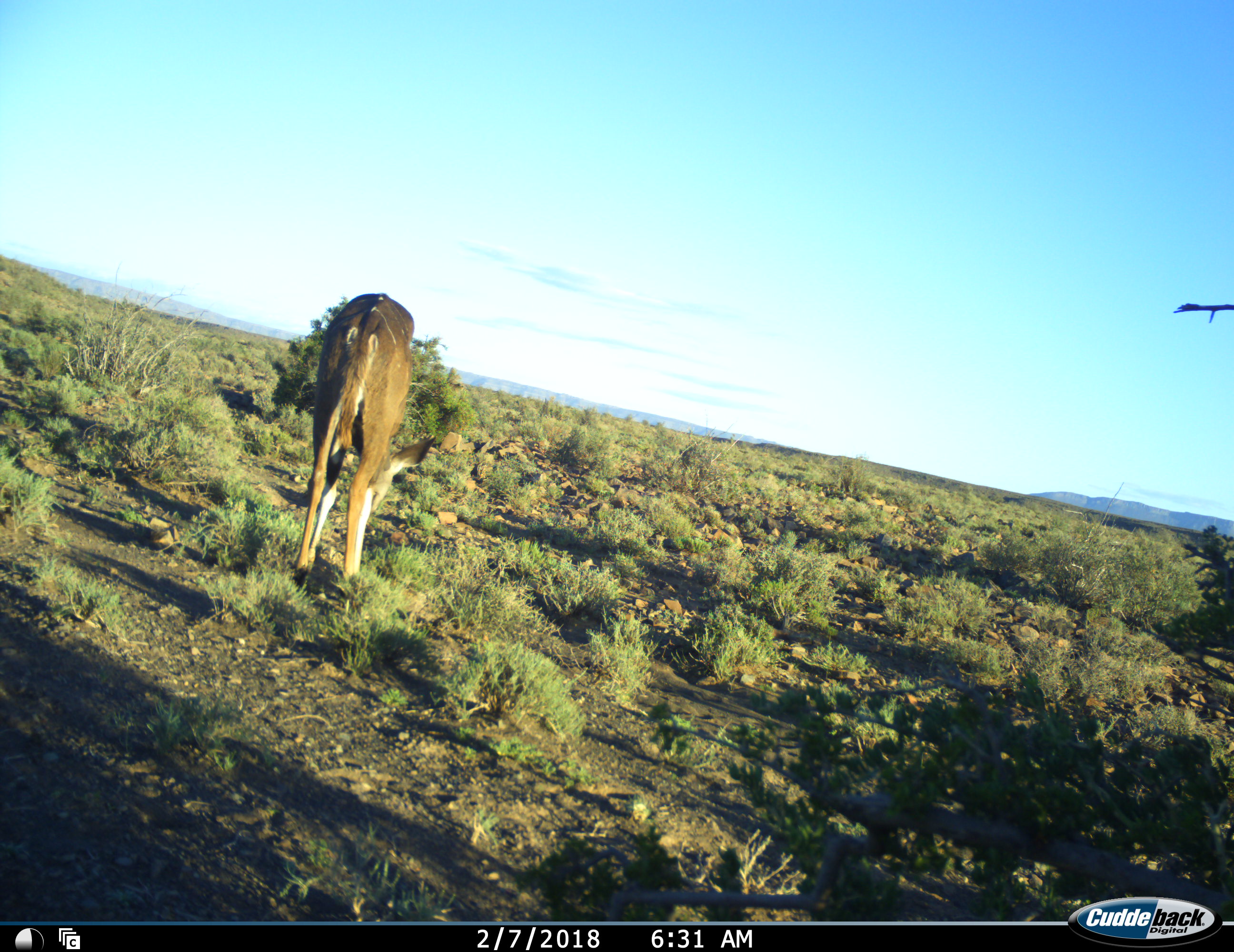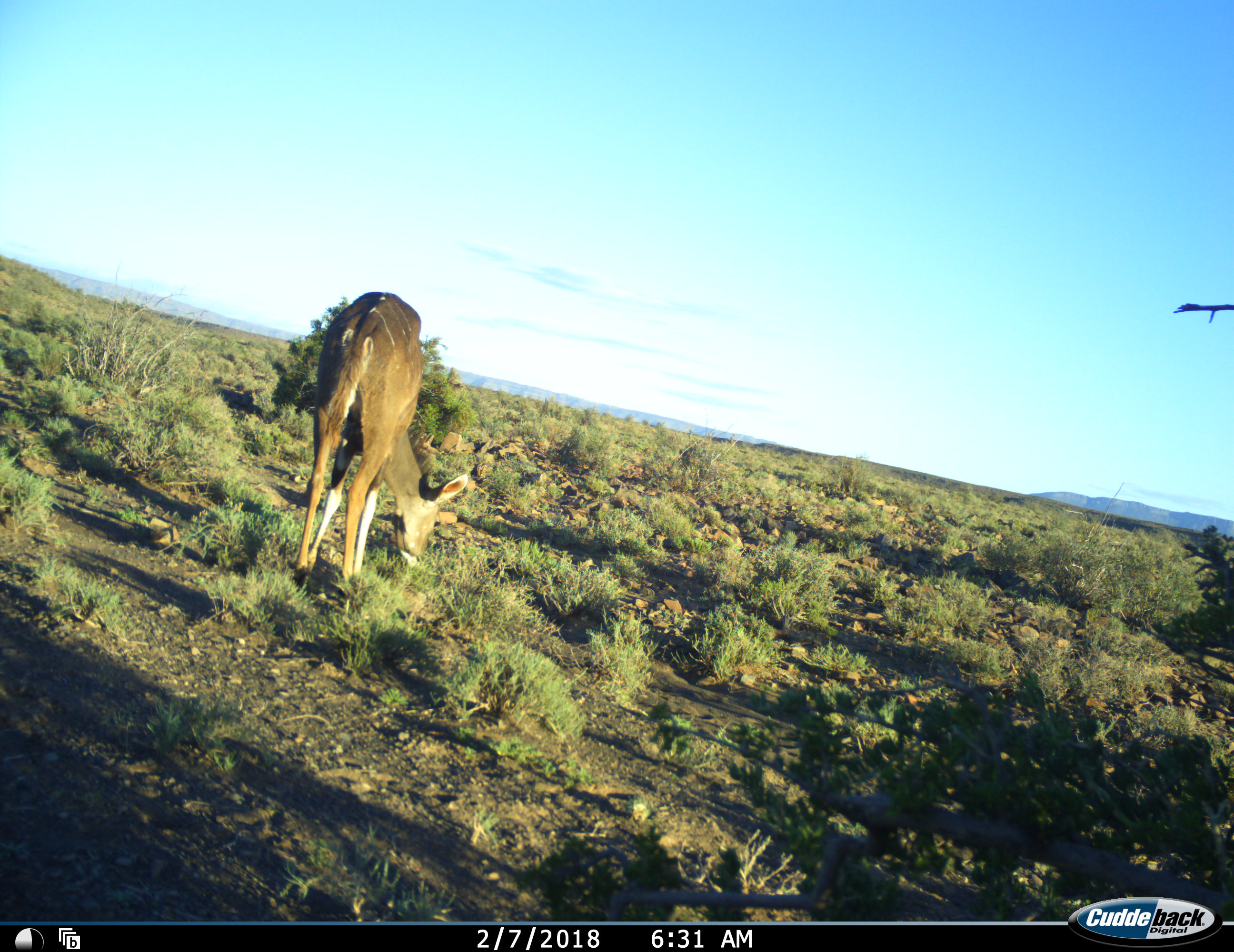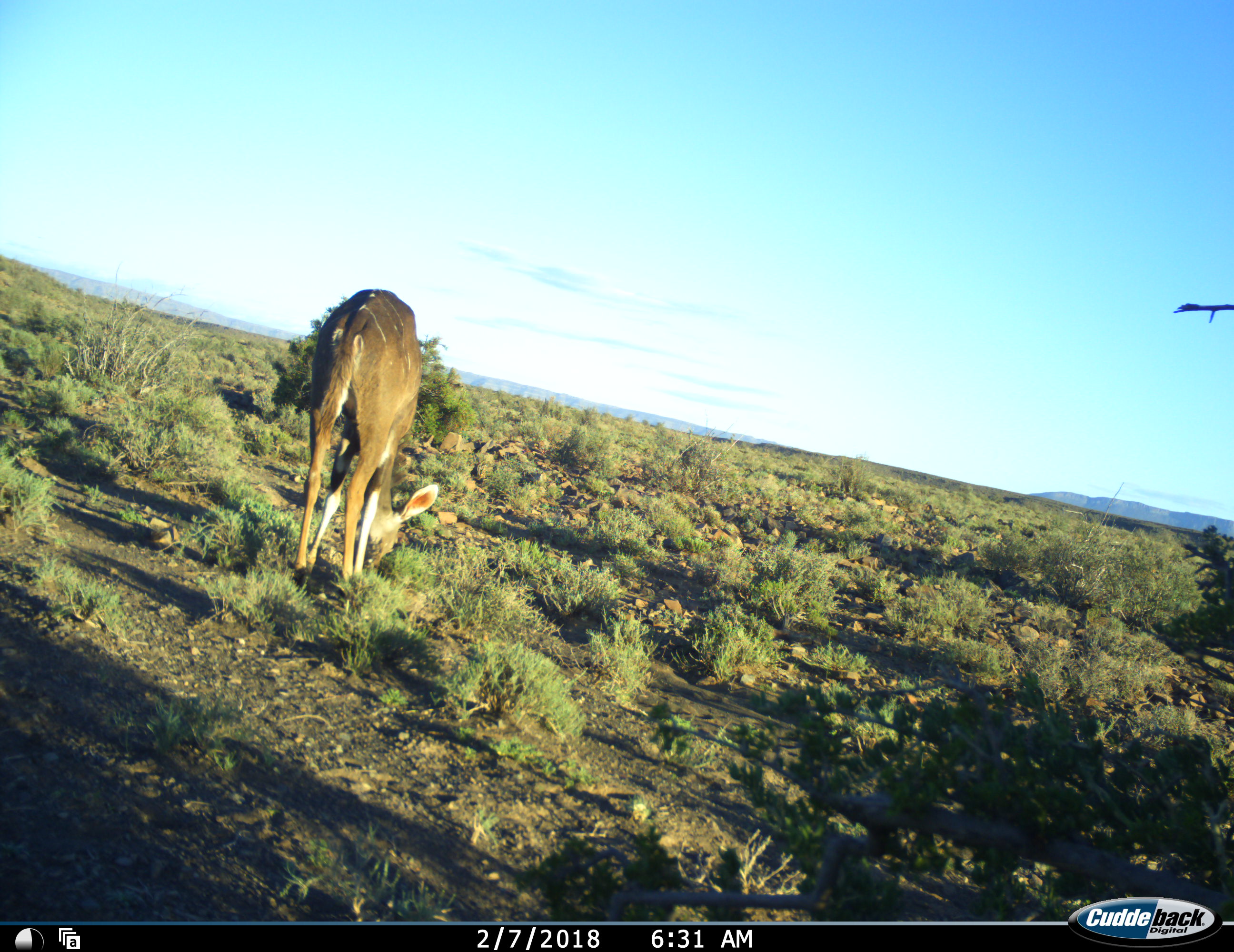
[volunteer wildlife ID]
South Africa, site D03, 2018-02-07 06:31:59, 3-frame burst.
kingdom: Animalia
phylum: Chordata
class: Mammalia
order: Artiodactyla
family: Bovidae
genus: Tragelaphus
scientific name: Tragelaphus strepsiceros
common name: greater kudu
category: kudu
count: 1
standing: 12%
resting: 0%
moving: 0%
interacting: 0%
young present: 12%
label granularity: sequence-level